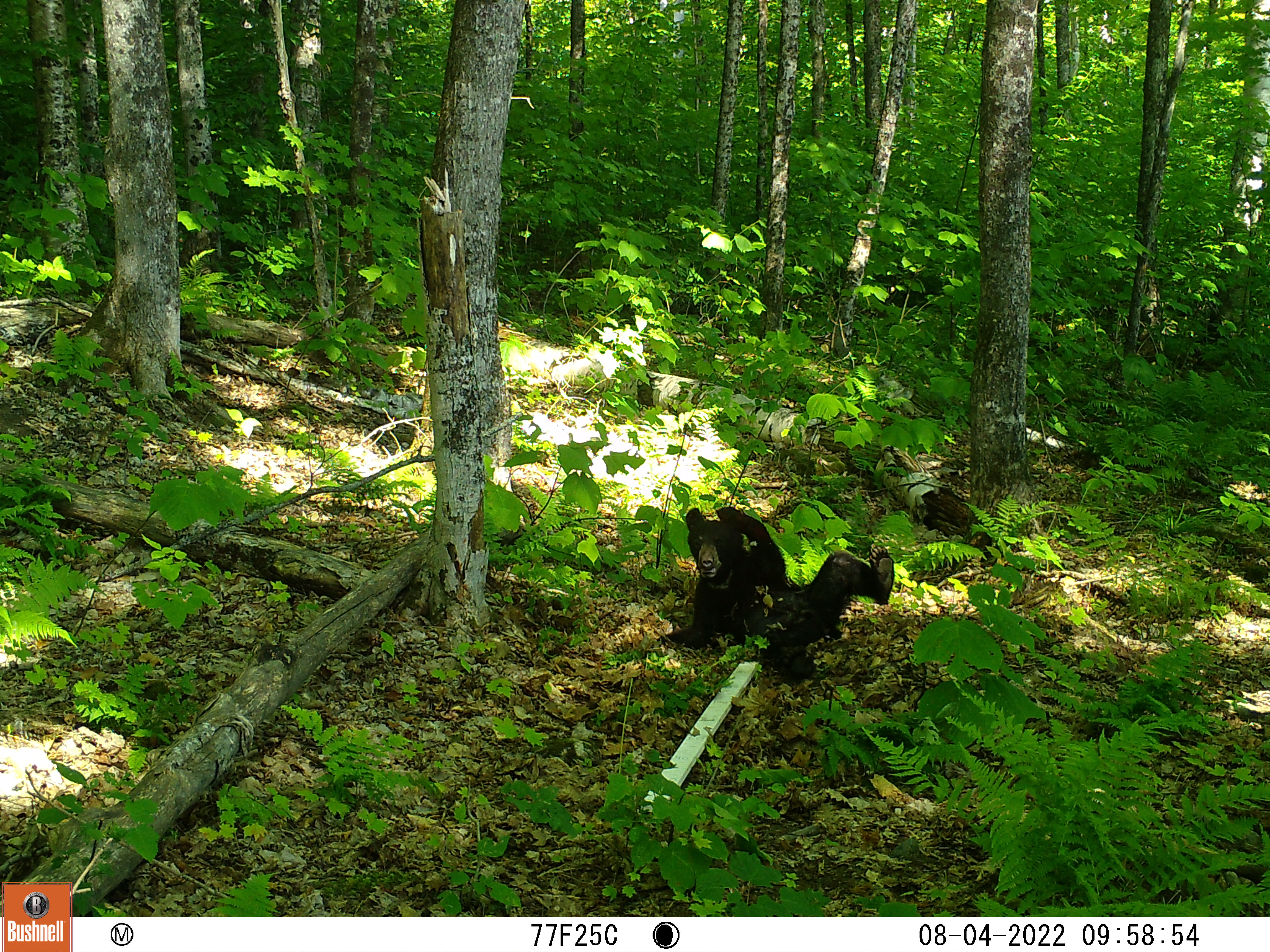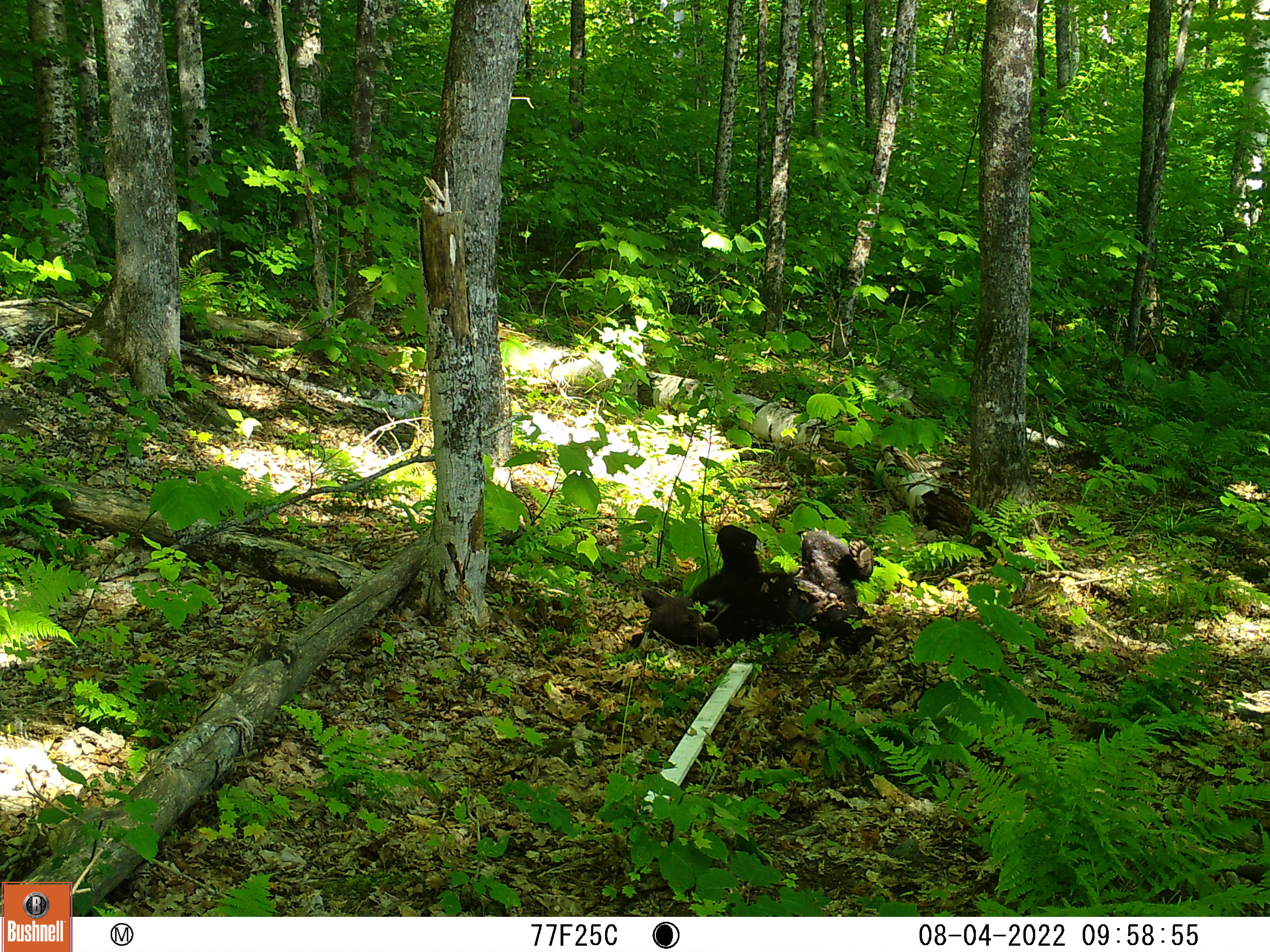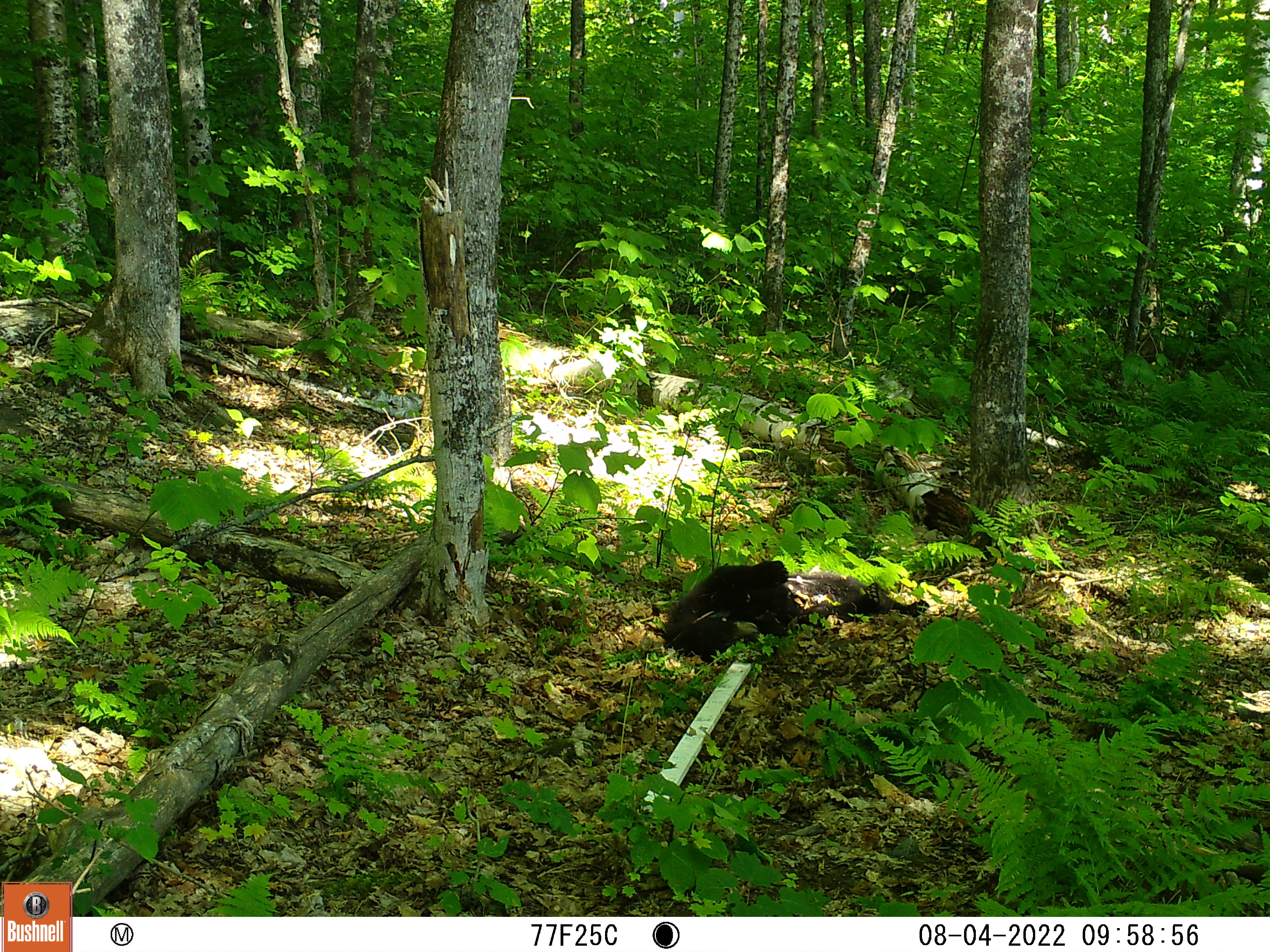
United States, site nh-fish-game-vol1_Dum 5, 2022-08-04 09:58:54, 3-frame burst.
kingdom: Animalia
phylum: Chordata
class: Mammalia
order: Carnivora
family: Ursidae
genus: Ursus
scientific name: Ursus americanus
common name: black bear